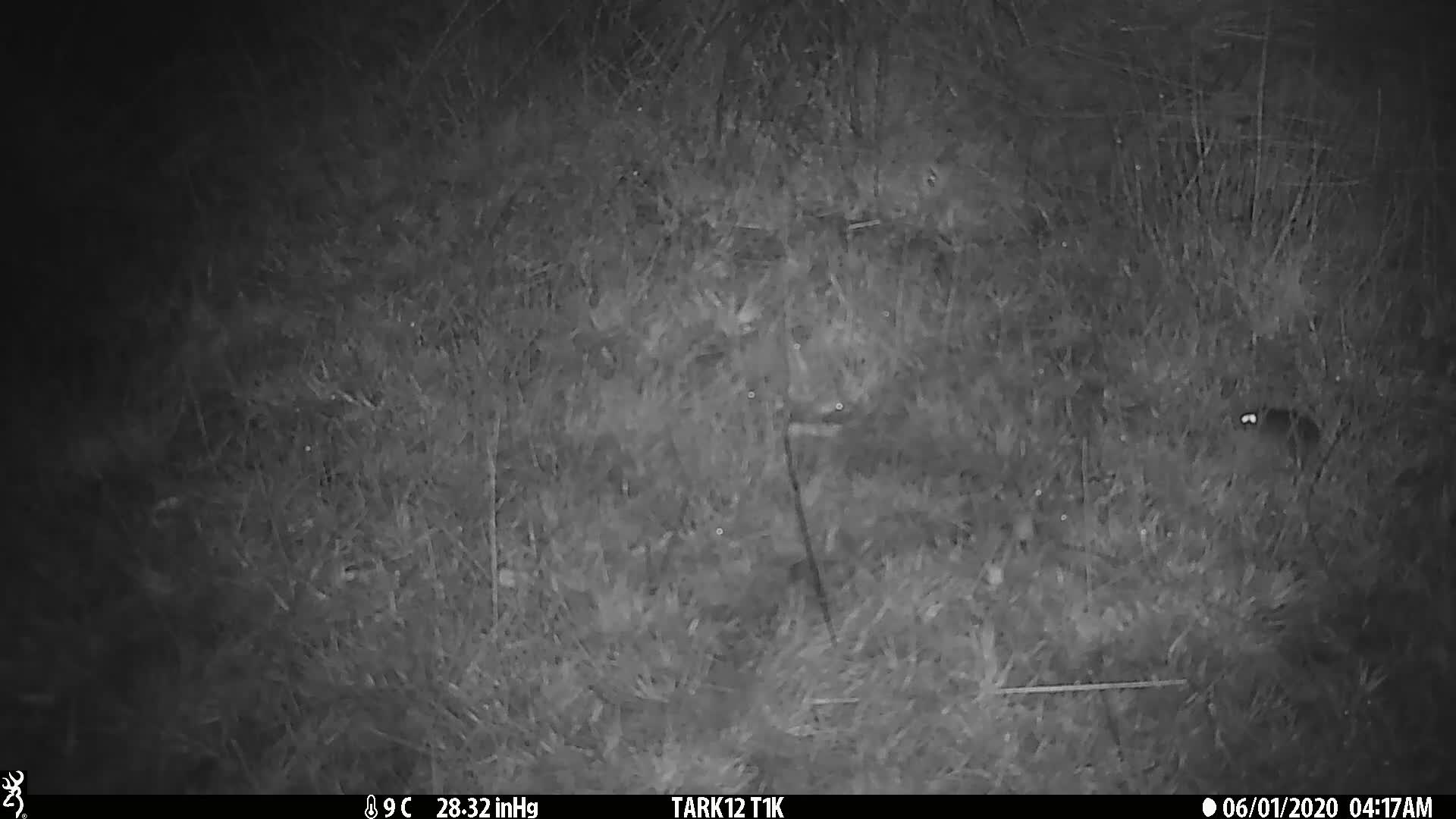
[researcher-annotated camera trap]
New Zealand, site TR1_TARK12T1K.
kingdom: Animalia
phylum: Chordata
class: Mammalia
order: Rodentia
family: Muridae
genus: Mus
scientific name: Mus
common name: mouse